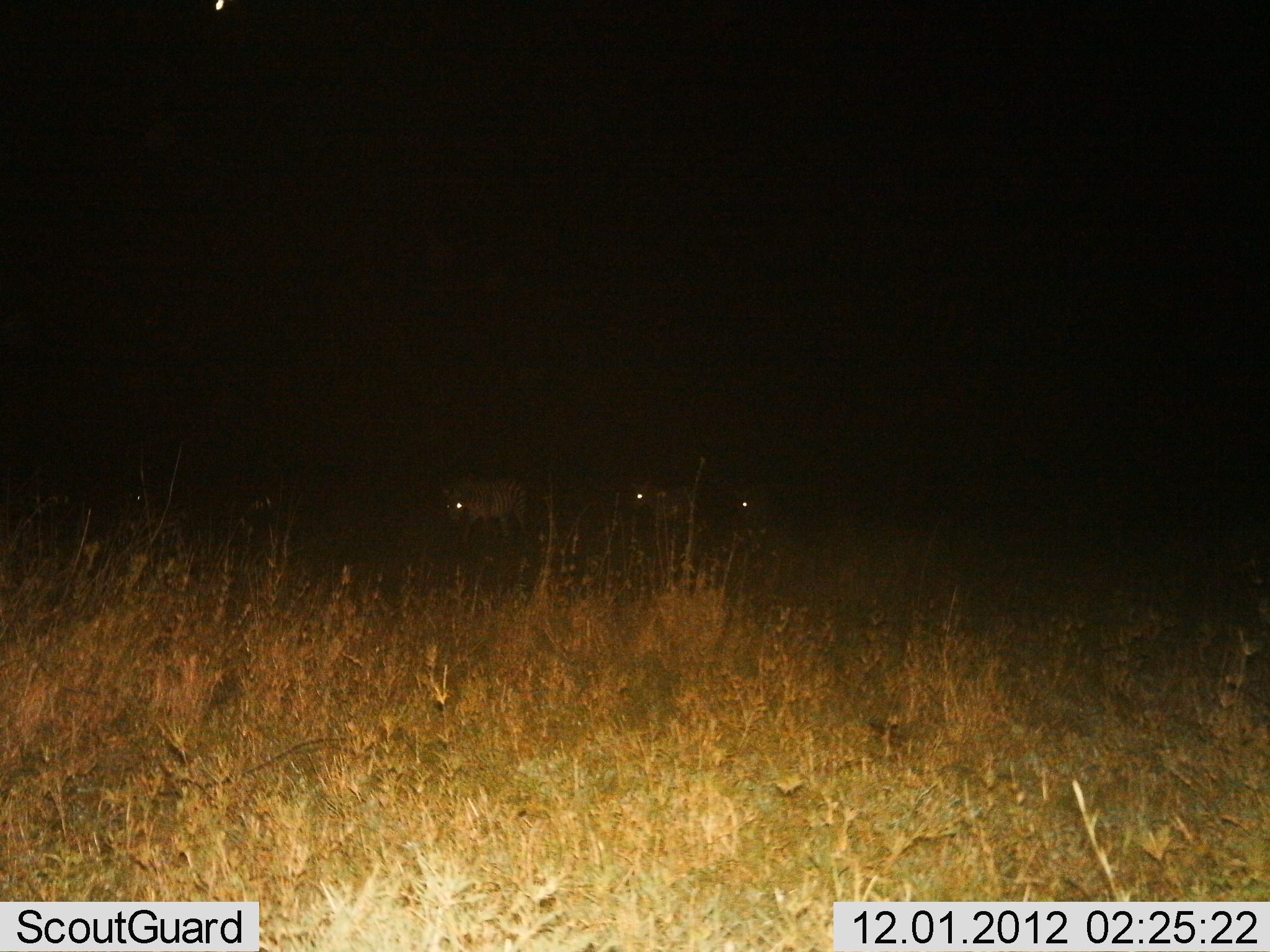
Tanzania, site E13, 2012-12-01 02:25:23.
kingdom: Animalia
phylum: Chordata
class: Mammalia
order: Artiodactyla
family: Bovidae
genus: Connochaetes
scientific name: Connochaetes taurinus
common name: blue wildebeest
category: wildebeest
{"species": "wildebeest (blue wildebeest) (Connochaetes taurinus)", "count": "3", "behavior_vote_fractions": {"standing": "25%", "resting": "0%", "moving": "75%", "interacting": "0%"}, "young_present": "0%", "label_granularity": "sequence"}